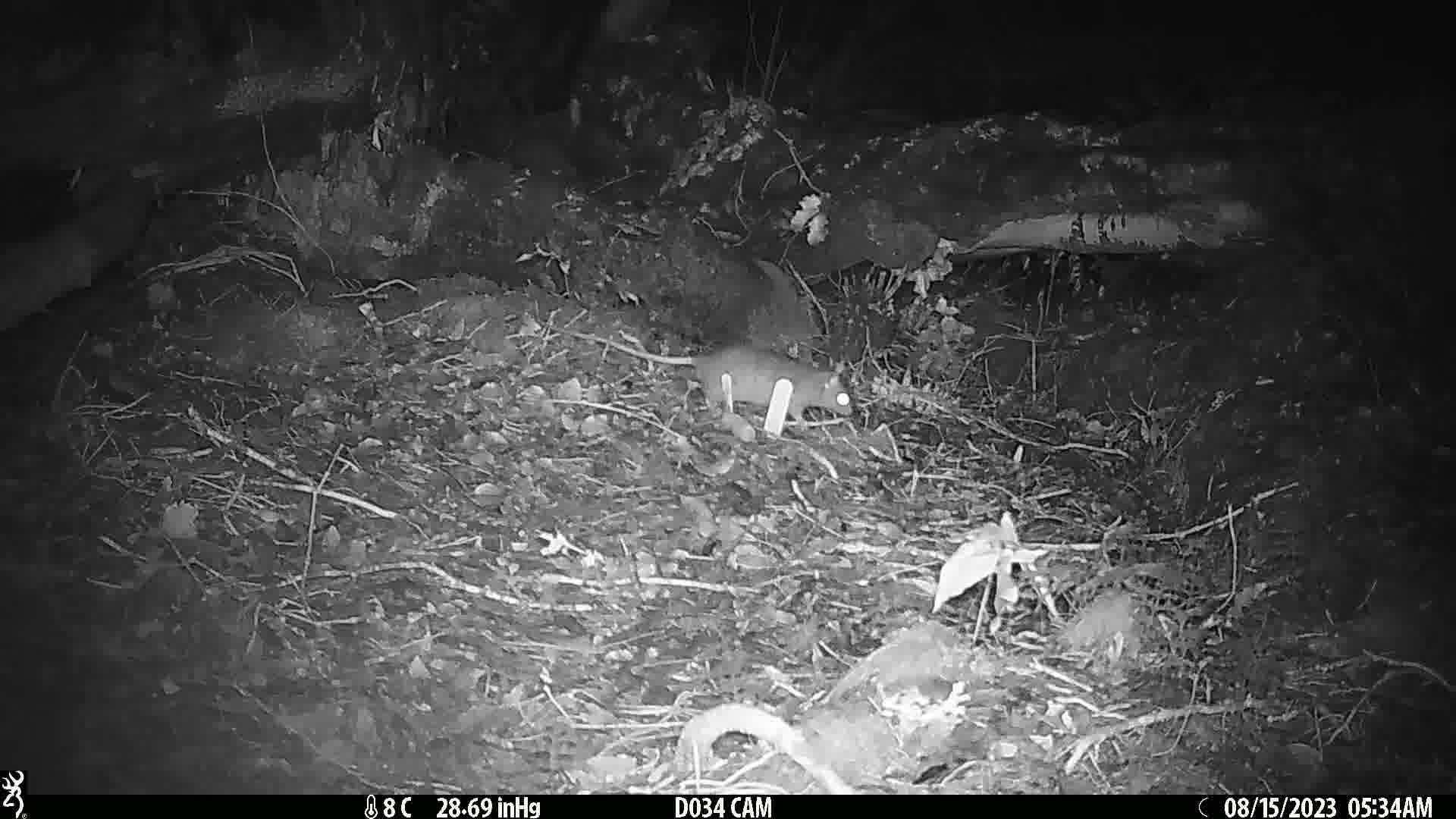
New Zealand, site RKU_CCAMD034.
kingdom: Animalia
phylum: Chordata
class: Mammalia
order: Rodentia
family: Muridae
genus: Rattus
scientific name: Rattus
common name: rat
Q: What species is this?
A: Rat (Rattus).